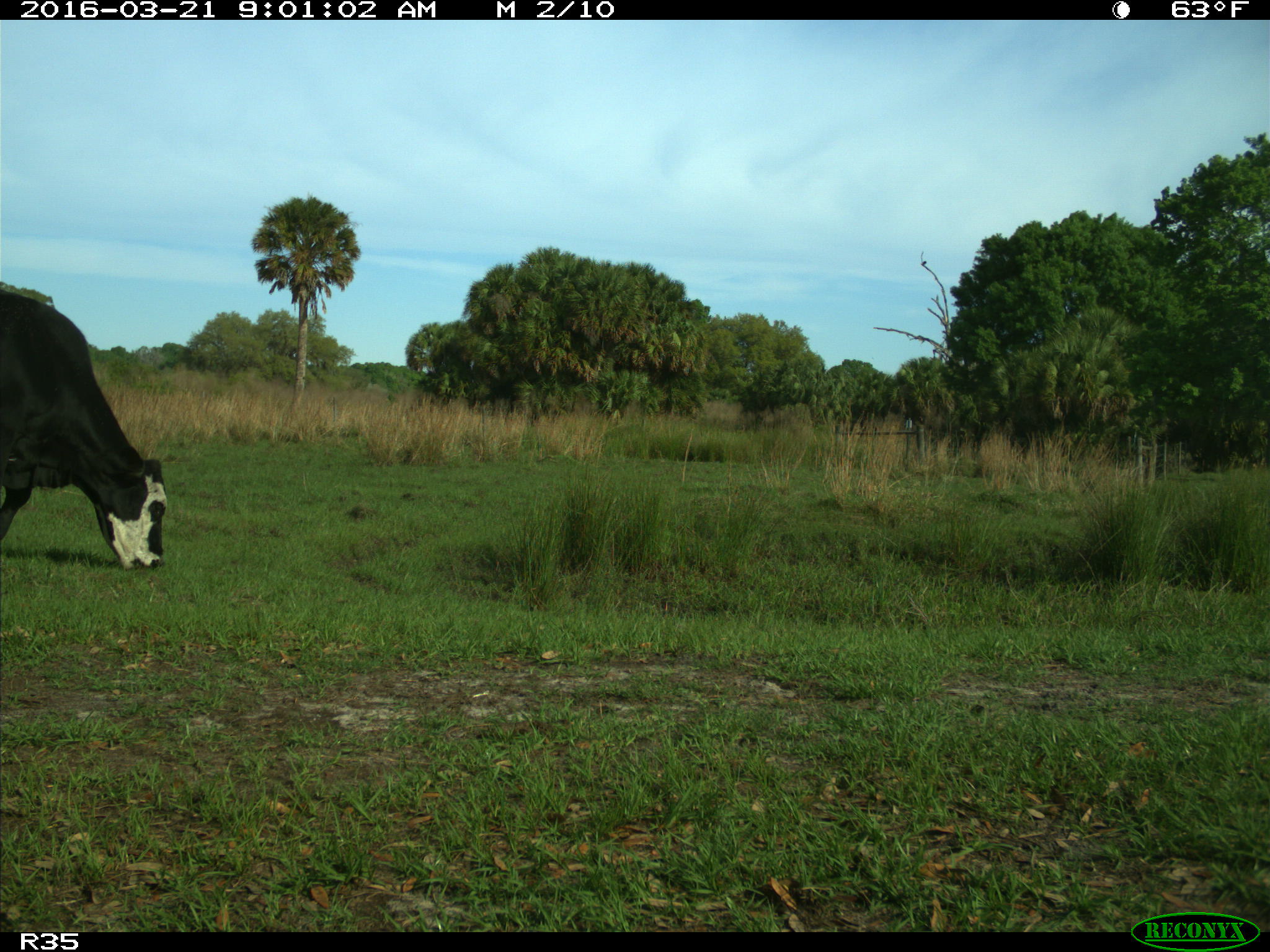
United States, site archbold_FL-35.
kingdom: Animalia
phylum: Chordata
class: Mammalia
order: Artiodactyla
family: Bovidae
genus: Bos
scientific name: Bos taurus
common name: domestic cow